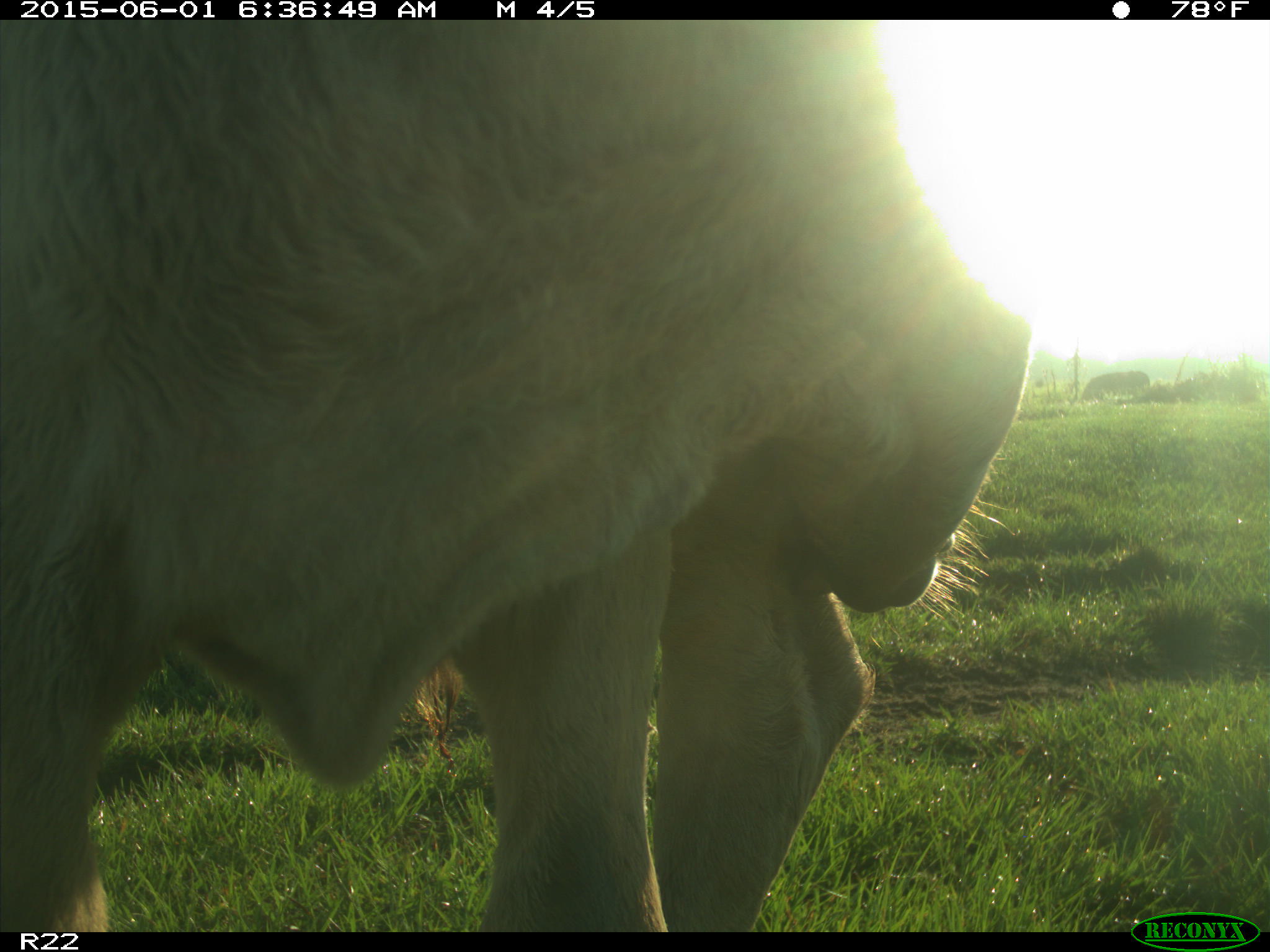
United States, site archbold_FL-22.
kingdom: Animalia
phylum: Chordata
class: Mammalia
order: Artiodactyla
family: Suidae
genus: Sus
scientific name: Sus scrofa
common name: wild boar